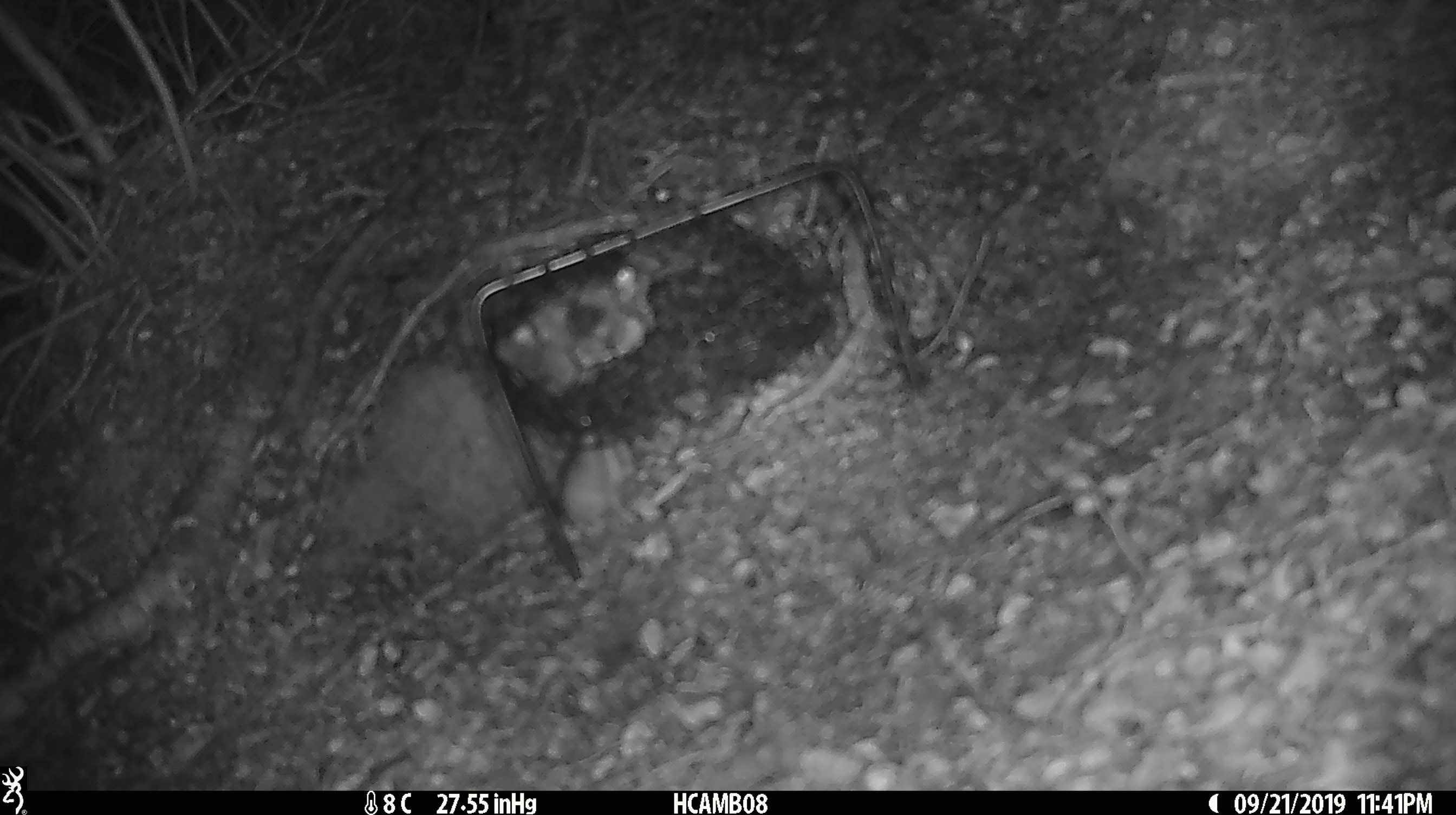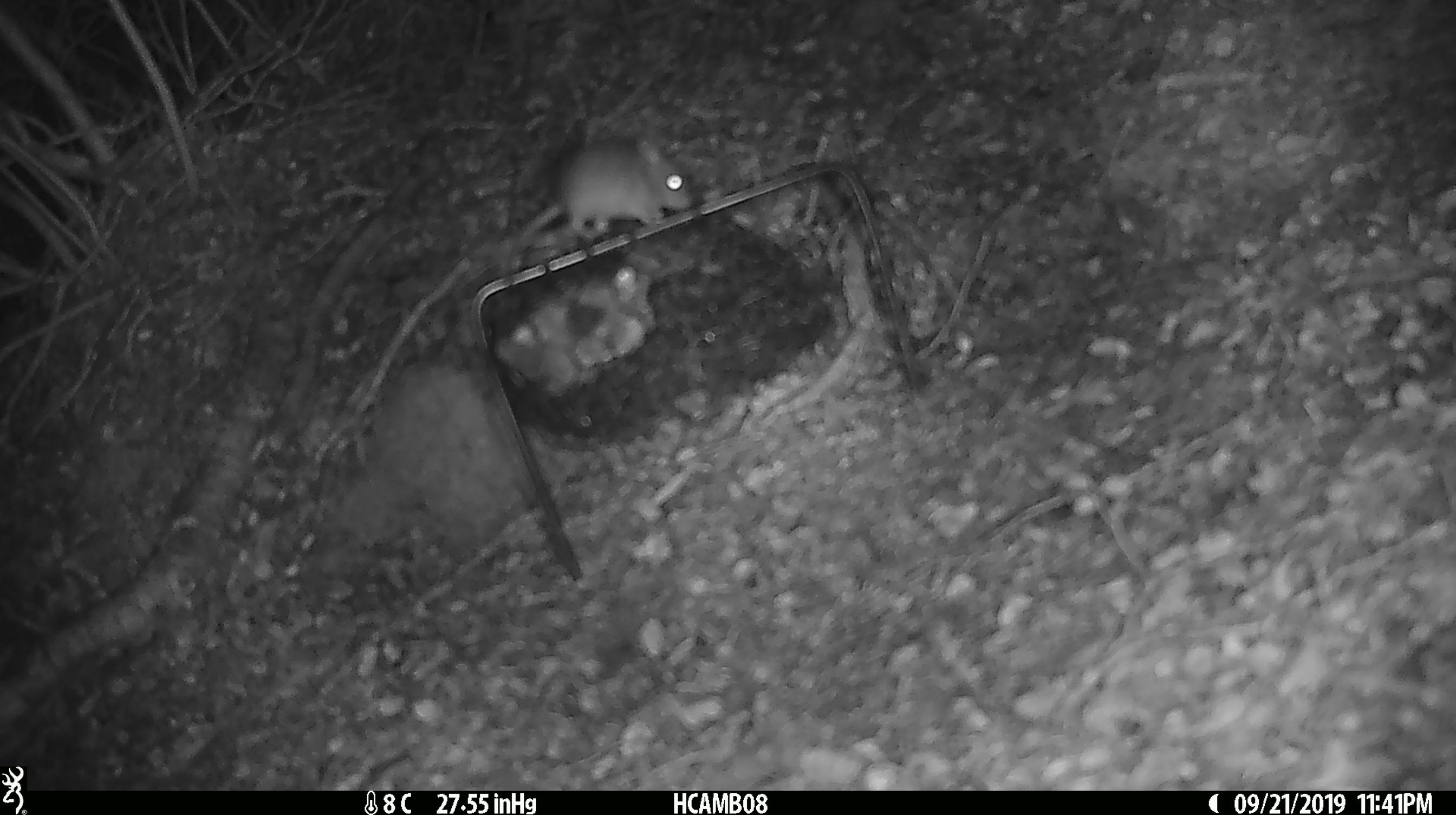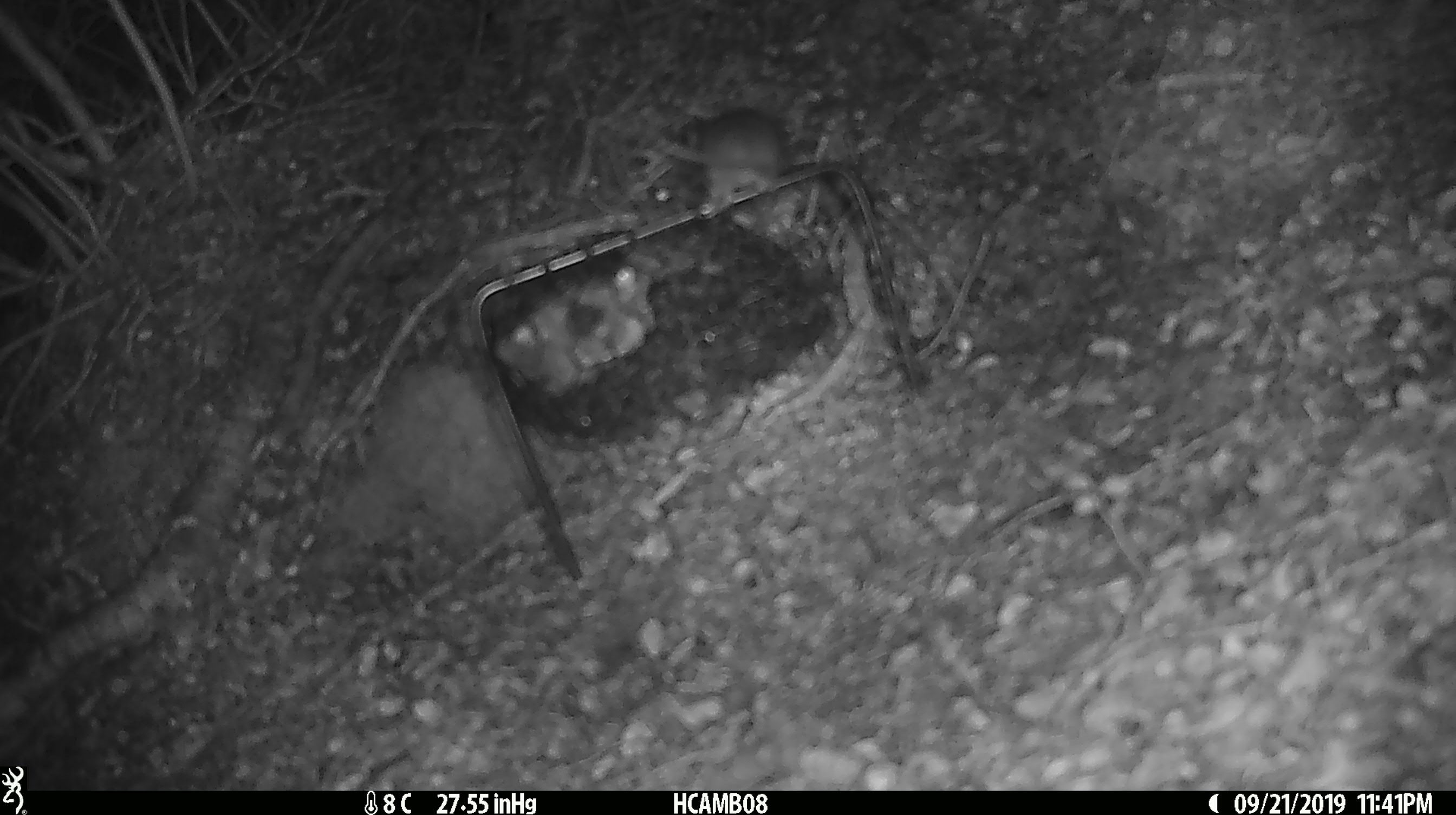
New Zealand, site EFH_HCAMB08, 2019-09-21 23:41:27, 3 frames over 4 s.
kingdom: Animalia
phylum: Chordata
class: Mammalia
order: Rodentia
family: Muridae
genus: Mus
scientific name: Mus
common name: mouse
Mouse (Mus).